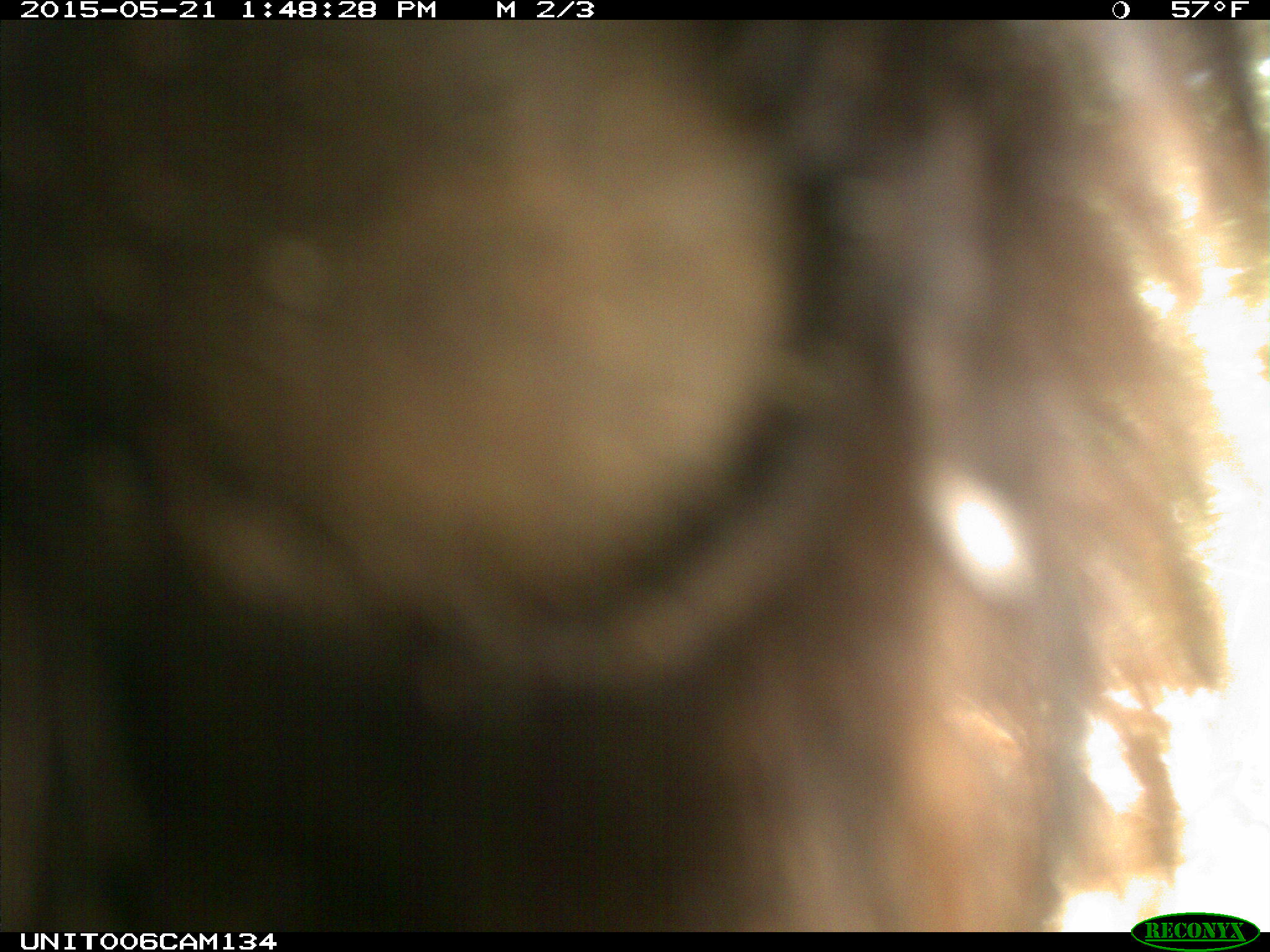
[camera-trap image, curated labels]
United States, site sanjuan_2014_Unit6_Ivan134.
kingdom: Animalia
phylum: Chordata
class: Mammalia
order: Carnivora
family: Ursidae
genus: Ursus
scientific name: Ursus americanus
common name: american black bear